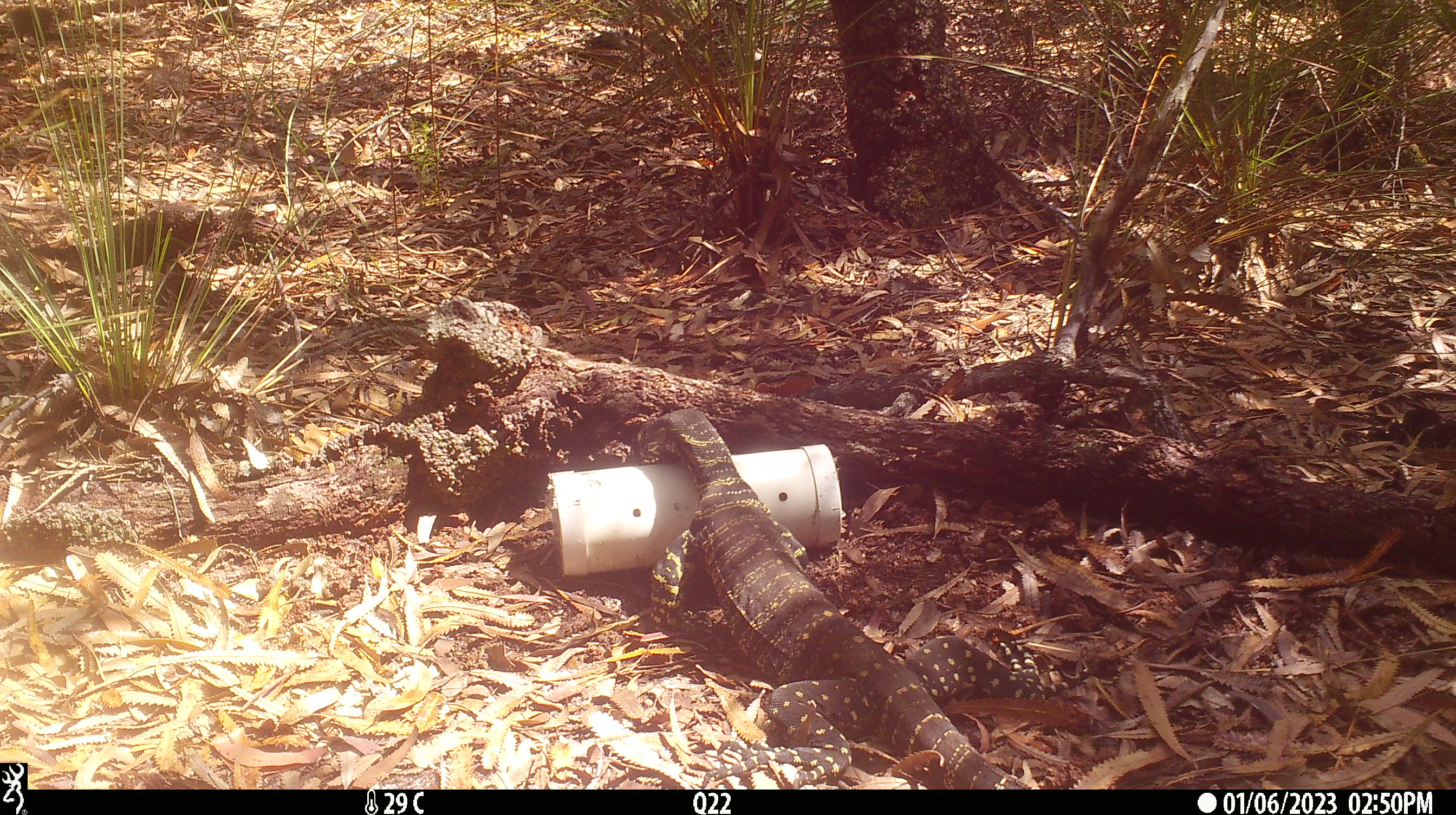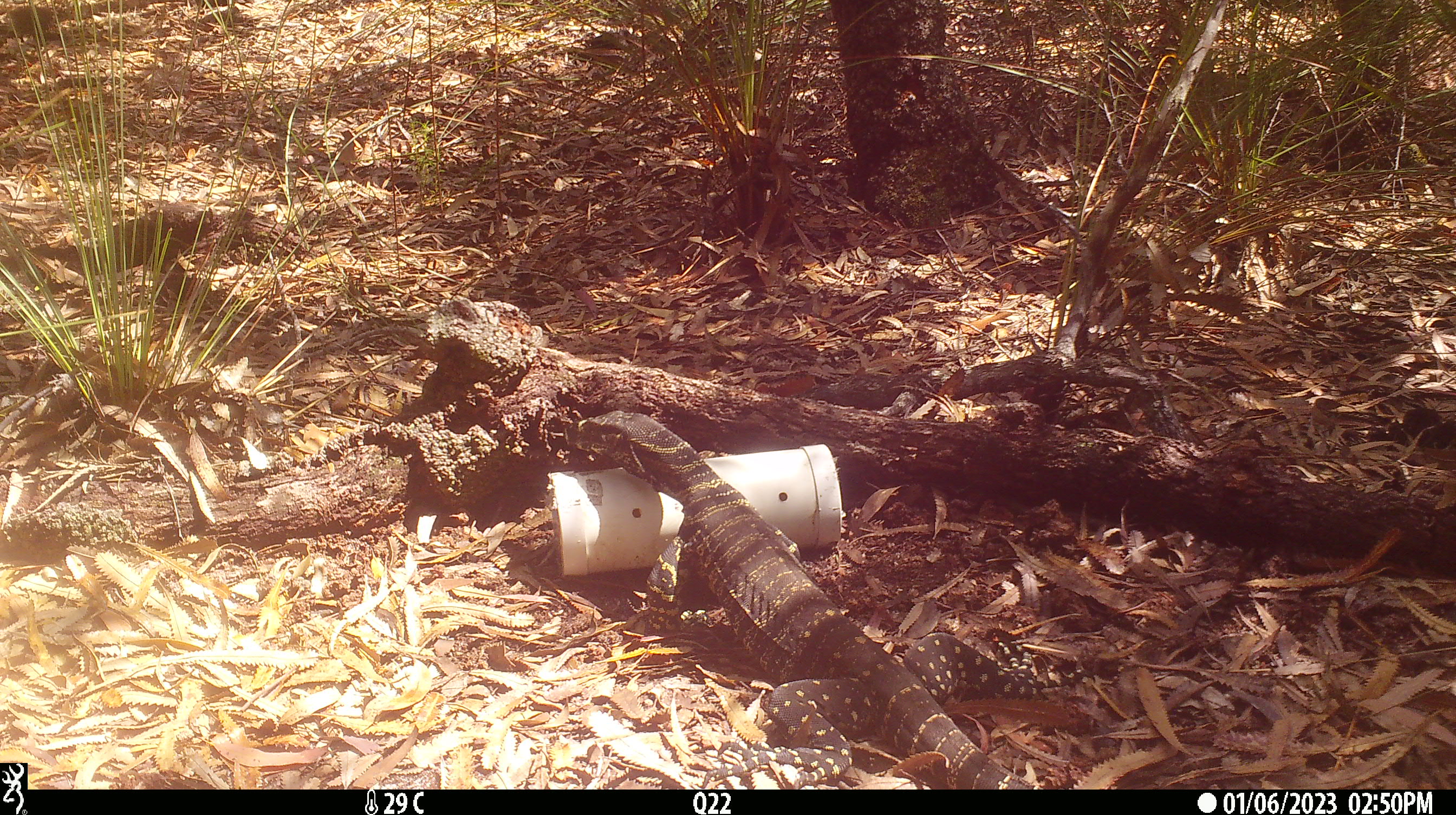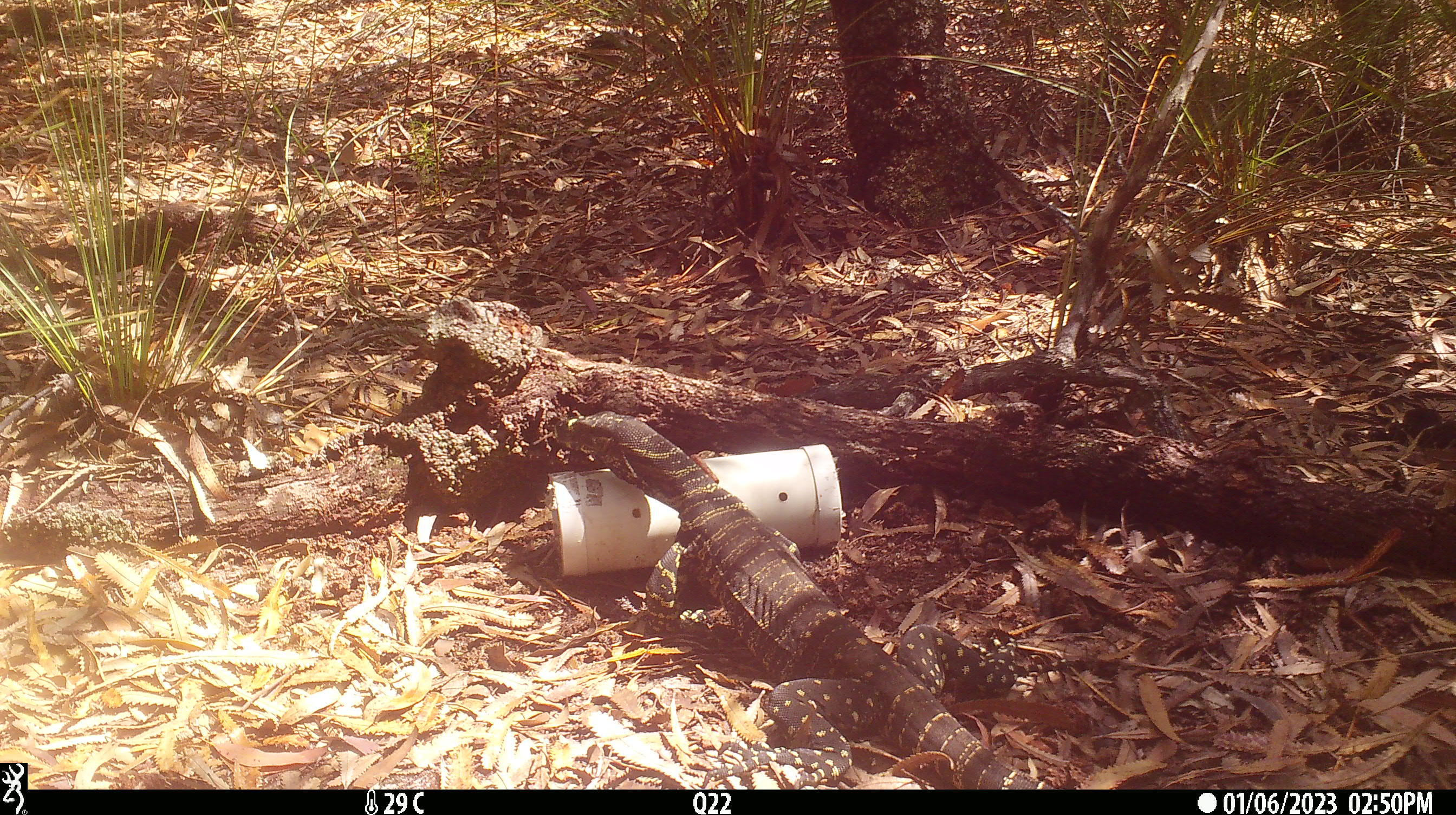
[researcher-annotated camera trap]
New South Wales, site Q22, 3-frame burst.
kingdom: Animalia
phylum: Chordata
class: Reptilia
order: Squamata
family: Varanidae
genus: Varanus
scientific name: Varanus varius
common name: lace monitor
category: goanna